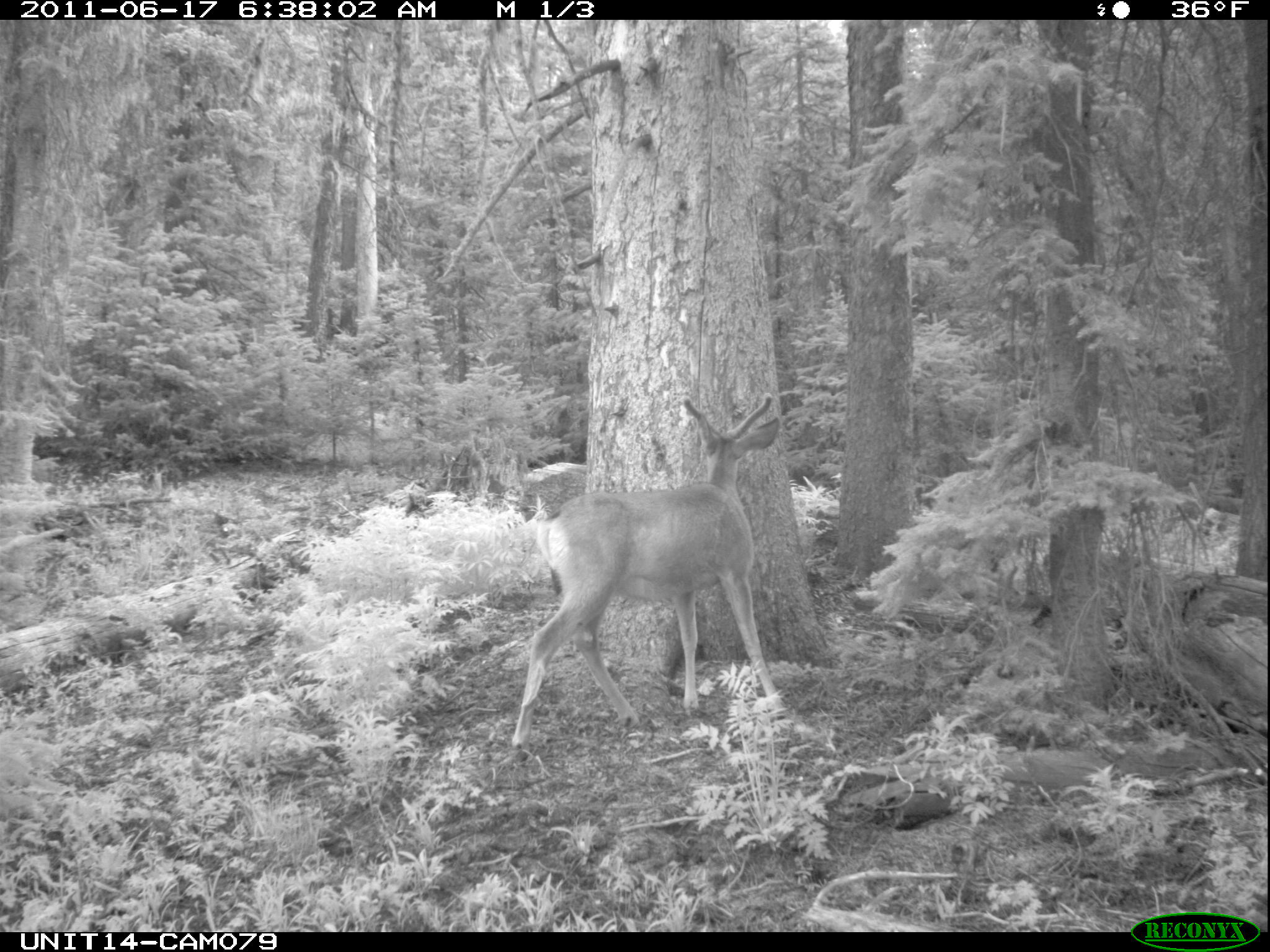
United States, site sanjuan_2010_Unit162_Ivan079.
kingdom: Animalia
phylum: Chordata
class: Mammalia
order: Artiodactyla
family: Cervidae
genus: Odocoileus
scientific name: Odocoileus hemionus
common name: mule deer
Odocoileus hemionus (mule deer).